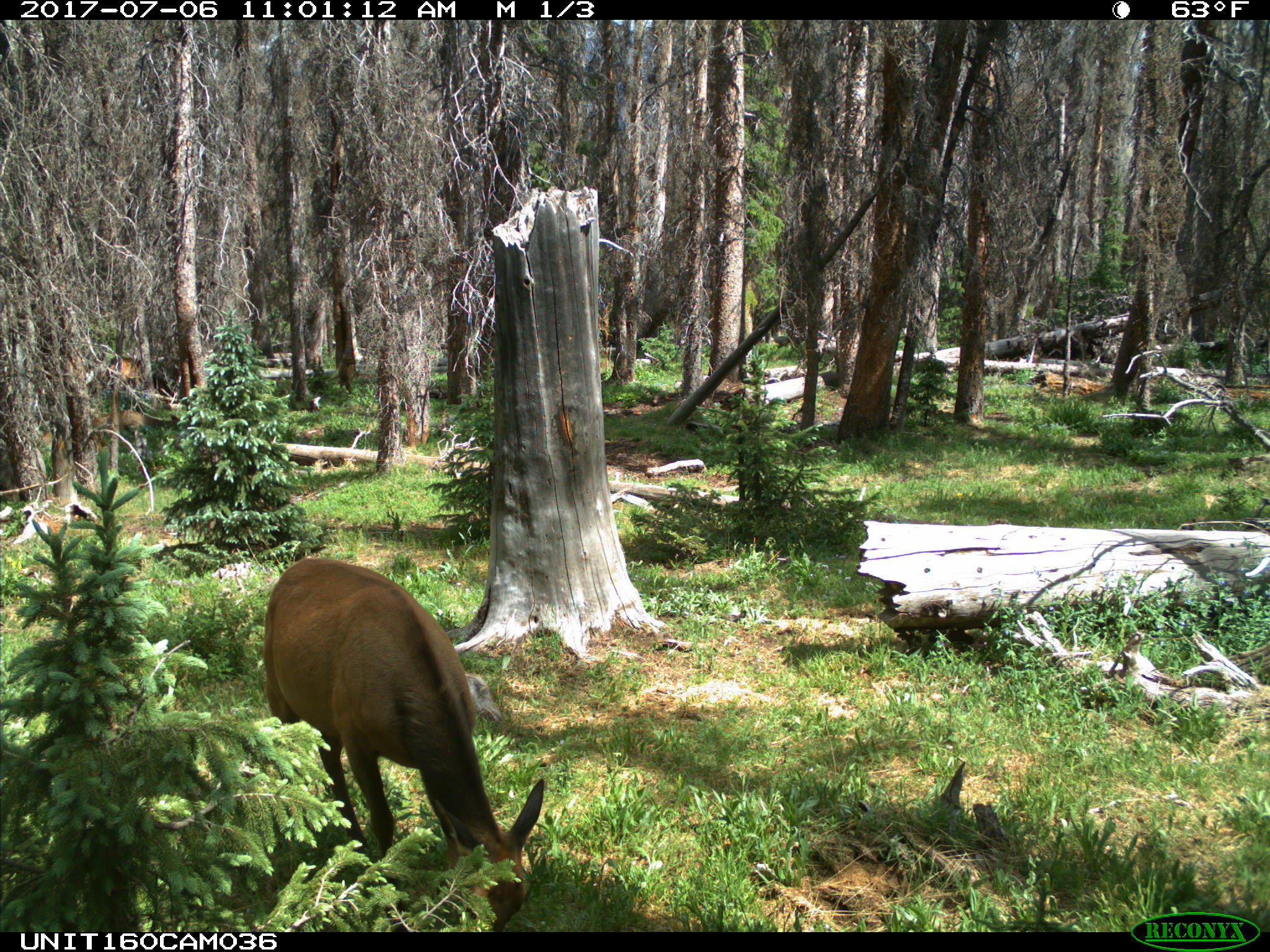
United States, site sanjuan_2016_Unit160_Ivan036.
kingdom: Animalia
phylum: Chordata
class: Mammalia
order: Artiodactyla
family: Cervidae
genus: Cervus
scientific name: Cervus elaphus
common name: red deer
Cervus elaphus (red deer).